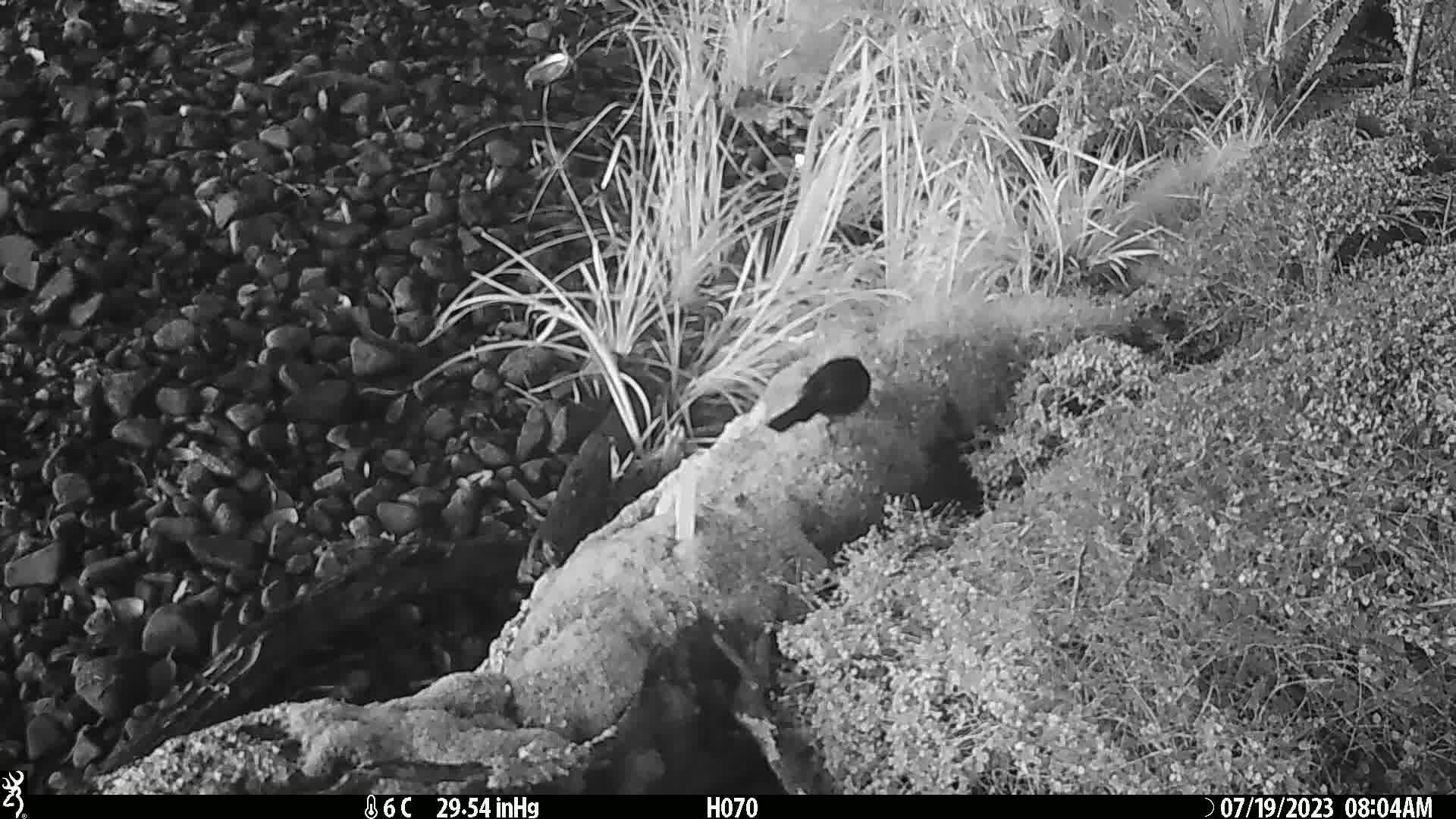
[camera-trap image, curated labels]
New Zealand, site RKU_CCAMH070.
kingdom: Animalia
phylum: Chordata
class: Aves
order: Passeriformes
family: Turdidae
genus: Turdus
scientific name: Turdus merula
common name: eurasian blackbird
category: blackbird